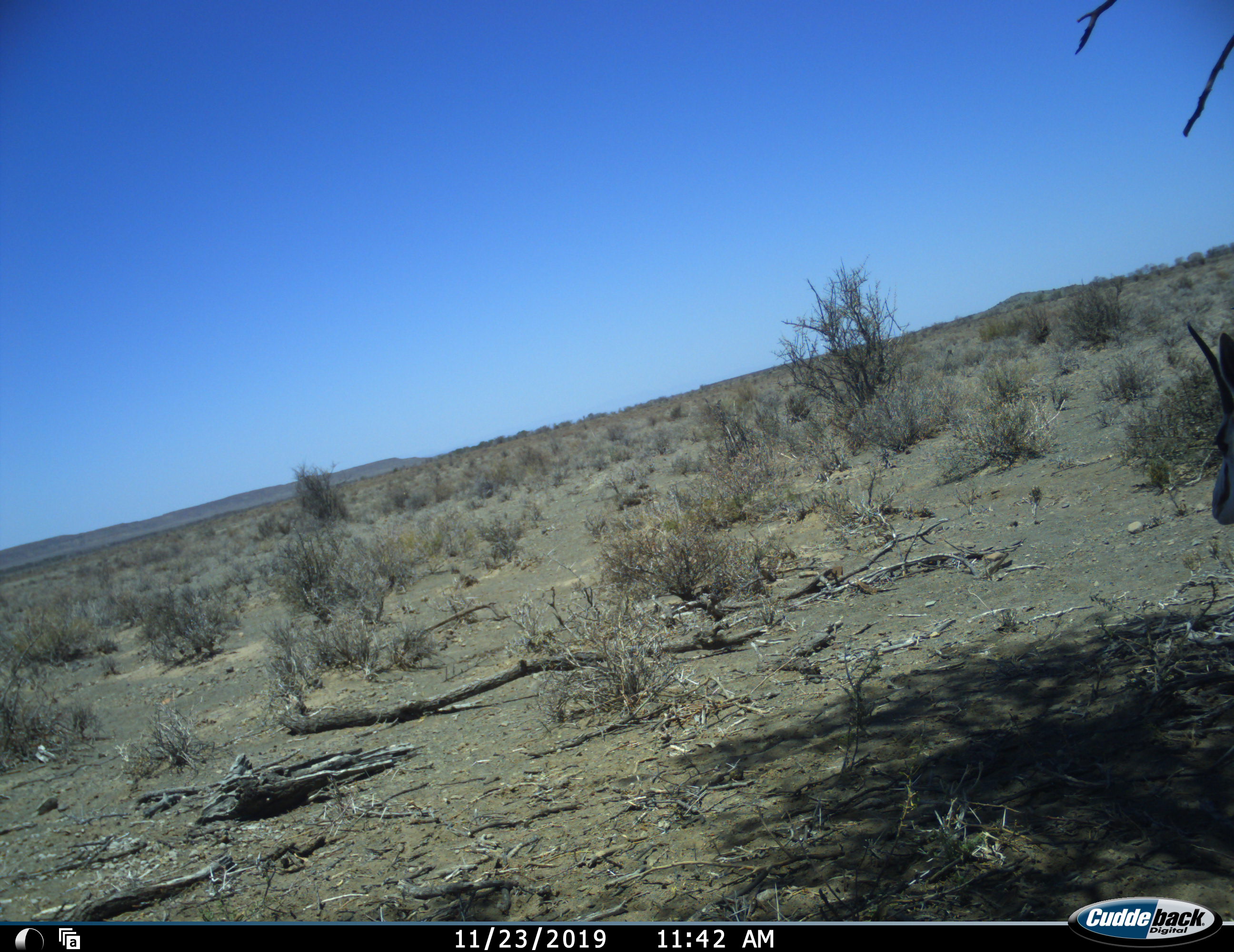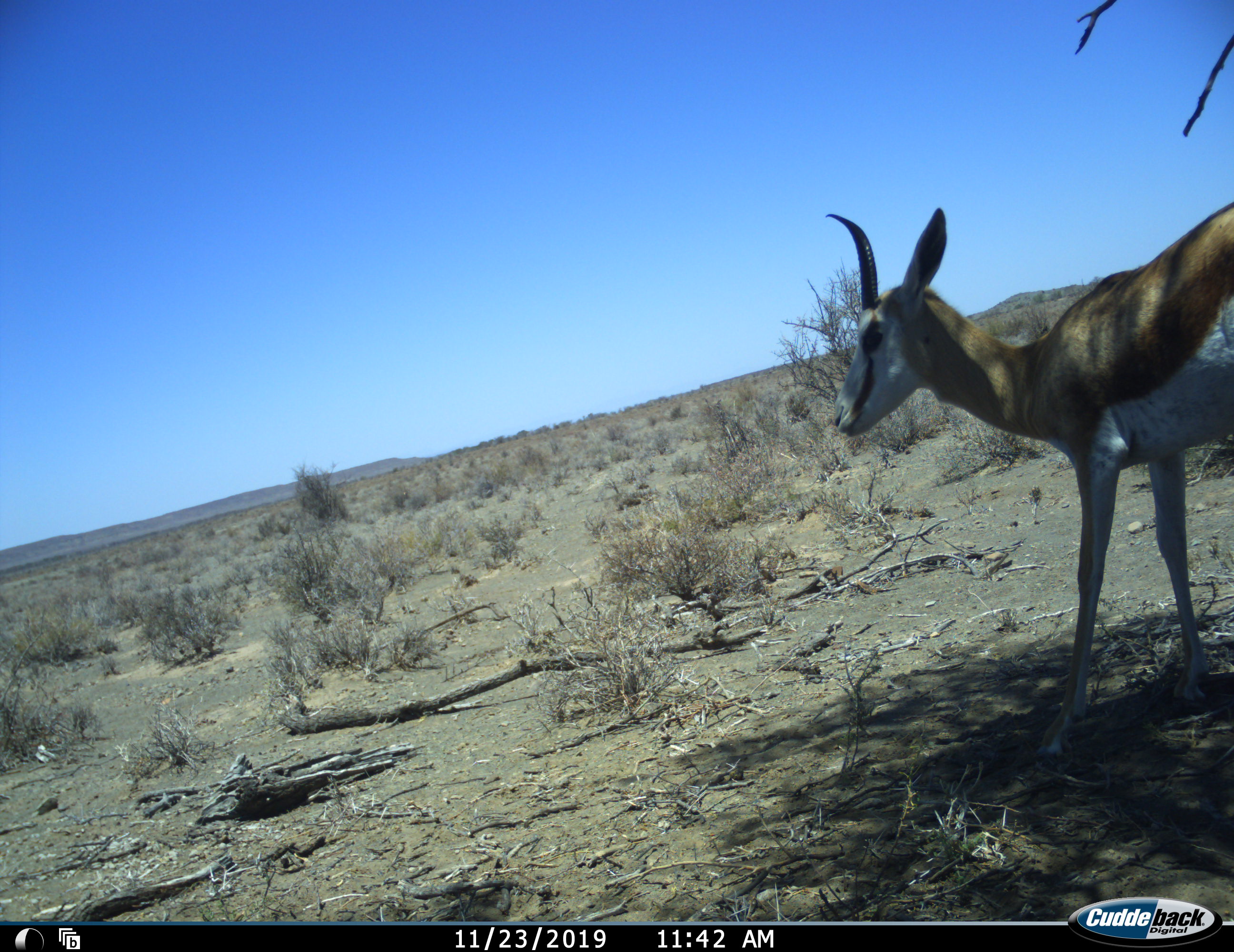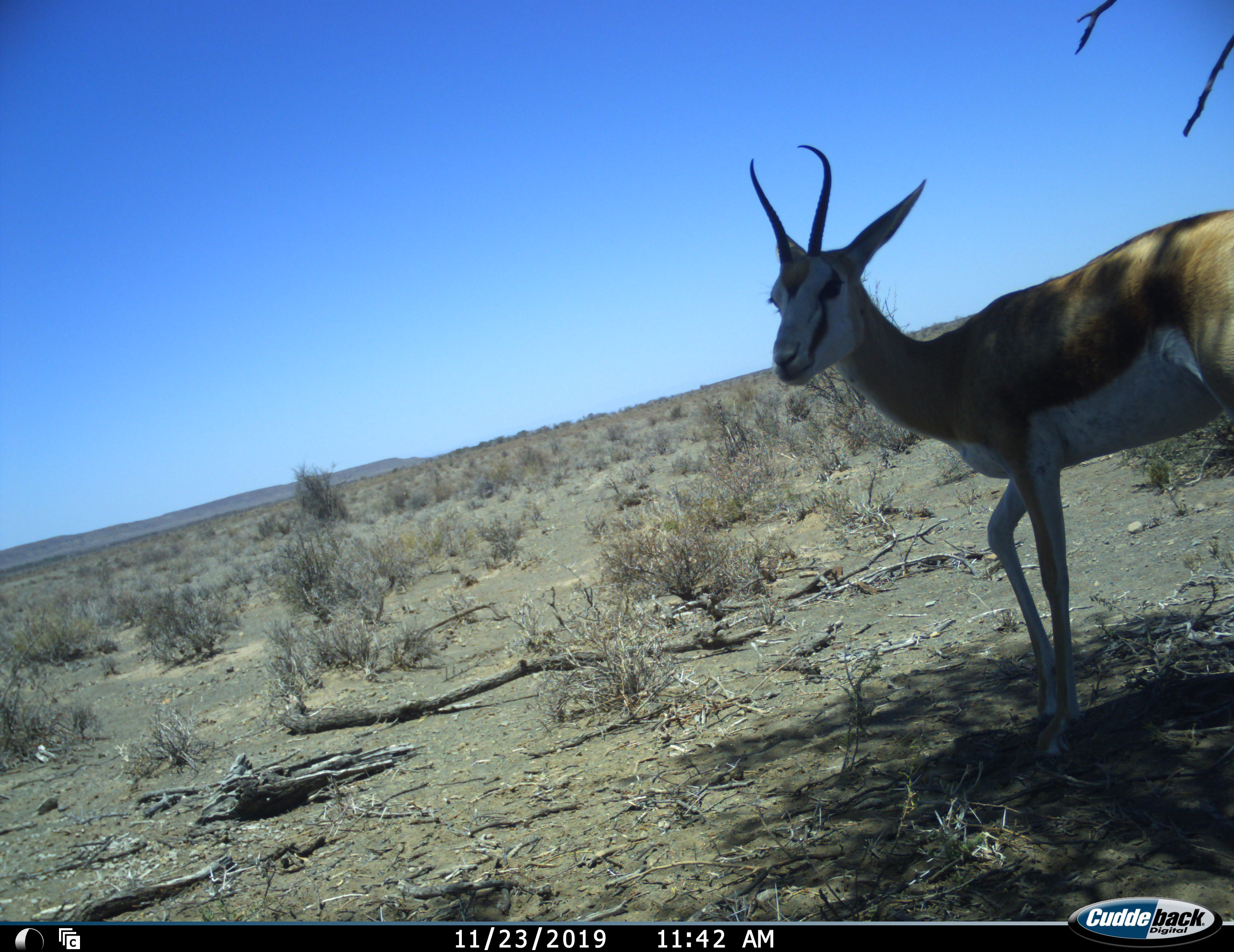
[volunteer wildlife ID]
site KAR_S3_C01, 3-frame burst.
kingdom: Animalia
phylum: Chordata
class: Mammalia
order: Artiodactyla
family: Bovidae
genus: Antidorcas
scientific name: Antidorcas marsupialis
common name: springbok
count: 1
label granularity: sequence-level